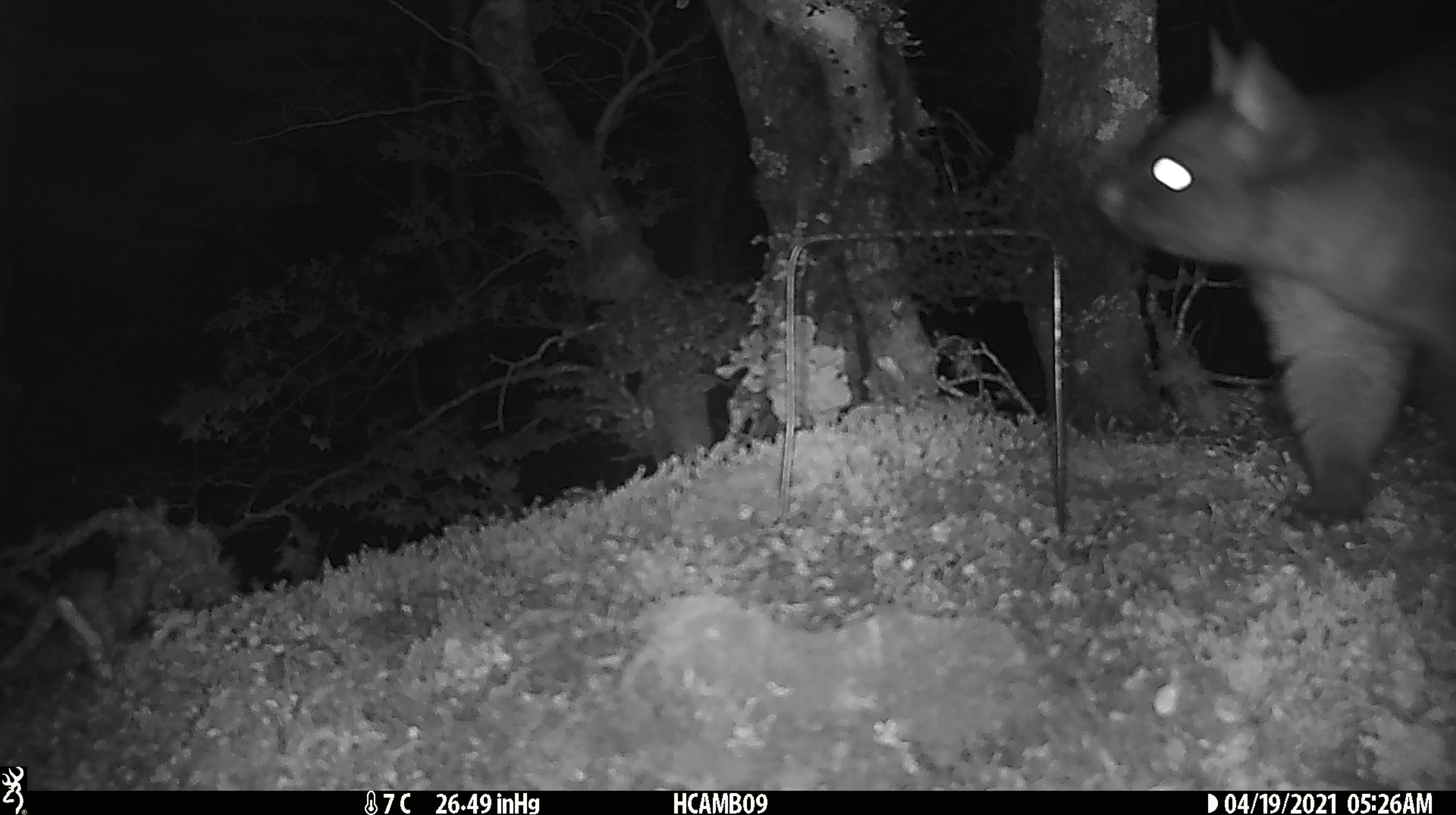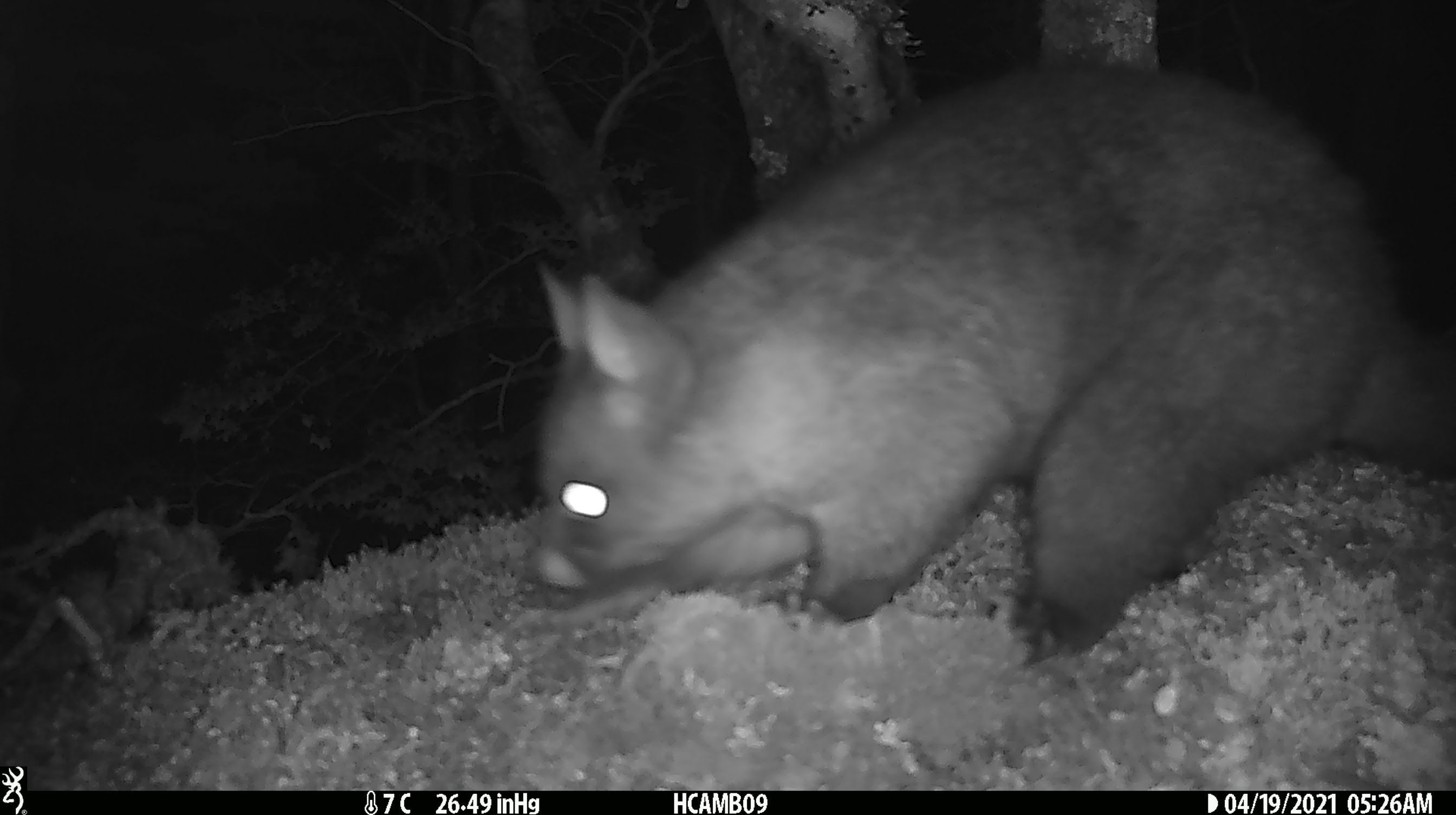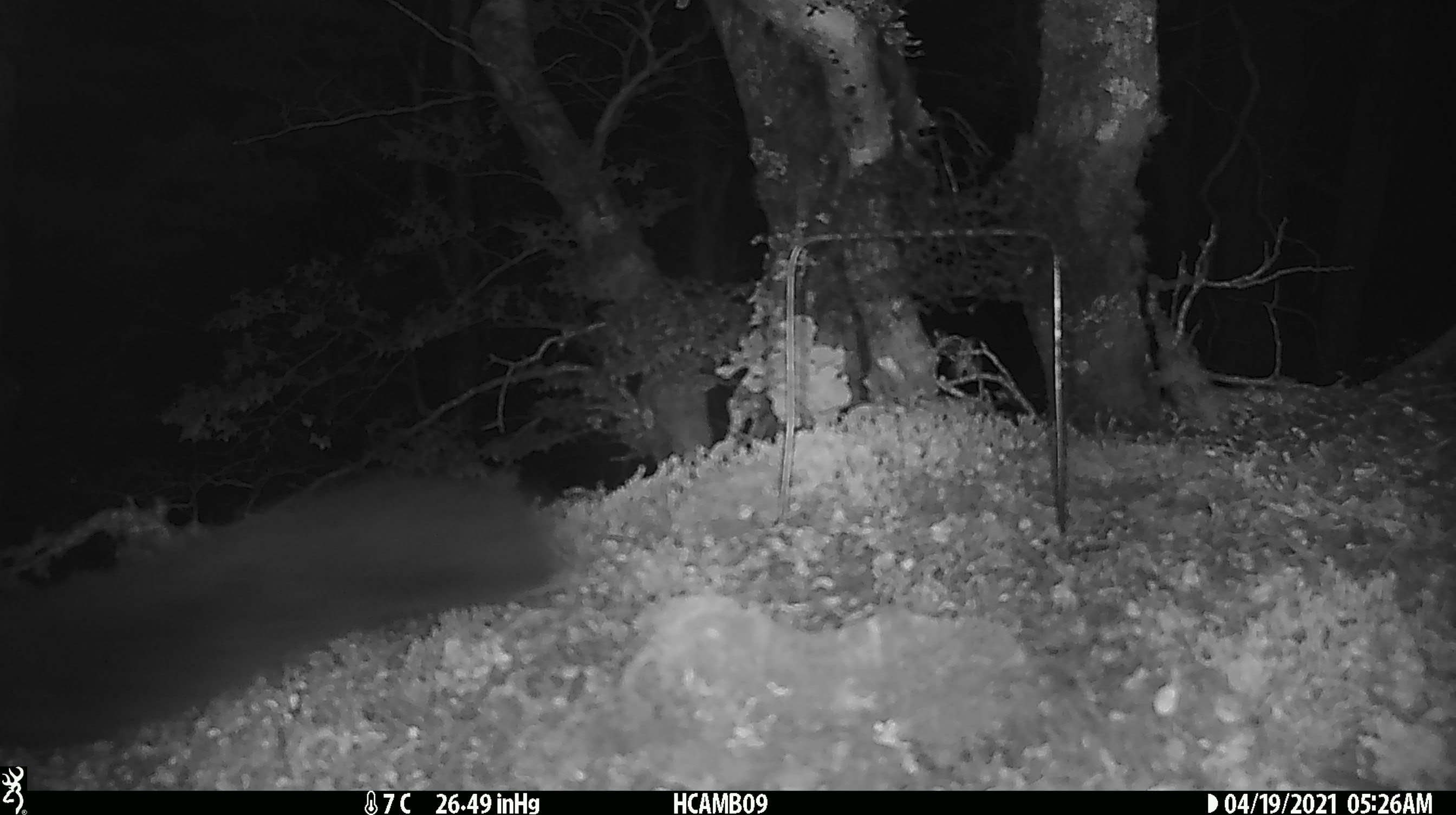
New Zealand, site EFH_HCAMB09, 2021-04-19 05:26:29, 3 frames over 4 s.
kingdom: Animalia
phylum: Chordata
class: Mammalia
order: Diprotodontia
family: Phalangeridae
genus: Trichosurus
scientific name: Trichosurus vulpecula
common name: common brushtail possum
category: possum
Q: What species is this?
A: Possum (common brushtail possum) (Trichosurus vulpecula).